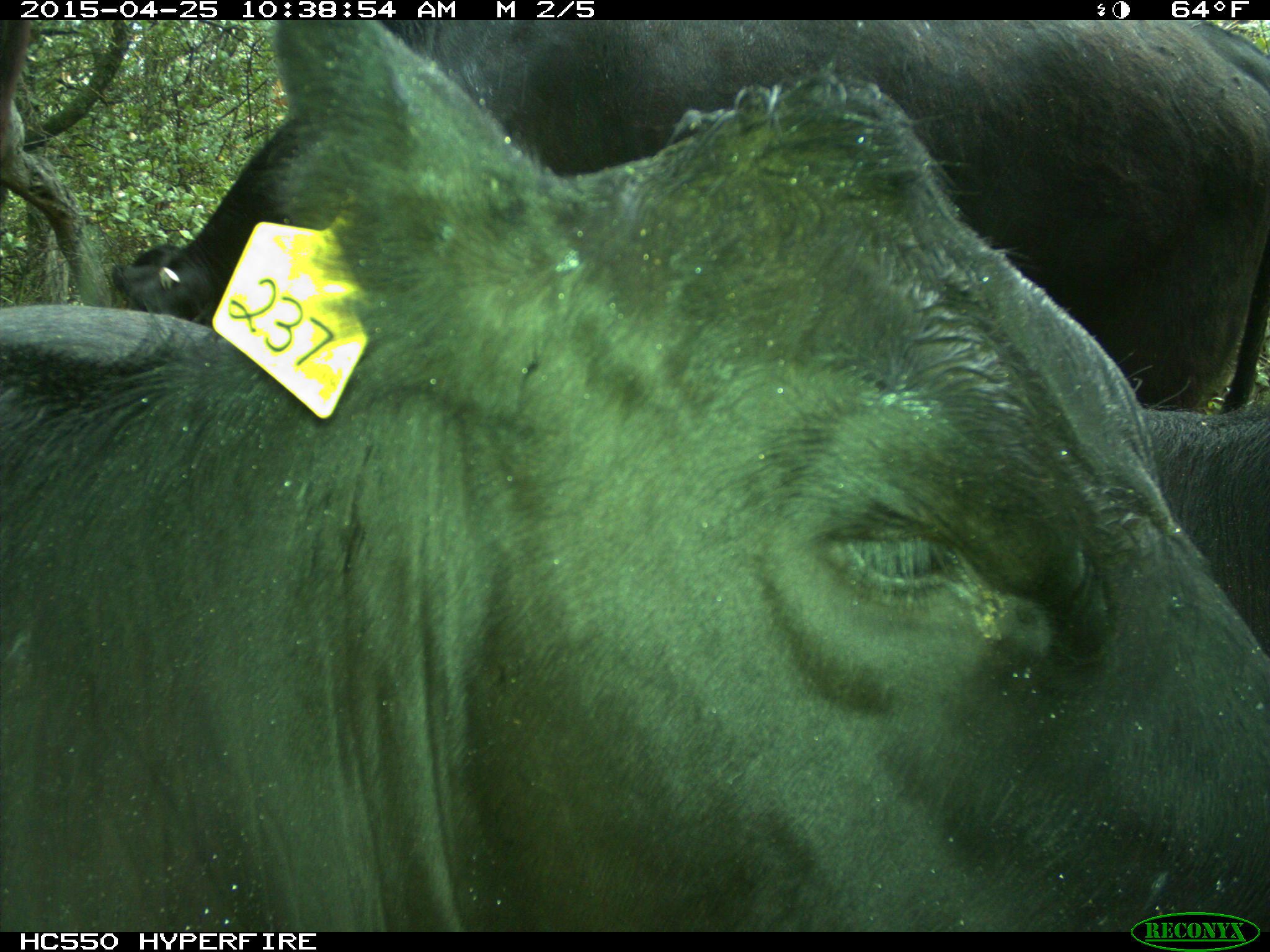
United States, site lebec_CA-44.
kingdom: Animalia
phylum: Chordata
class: Mammalia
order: Artiodactyla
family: Suidae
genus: Sus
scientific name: Sus scrofa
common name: wild boar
Sus scrofa (wild boar).